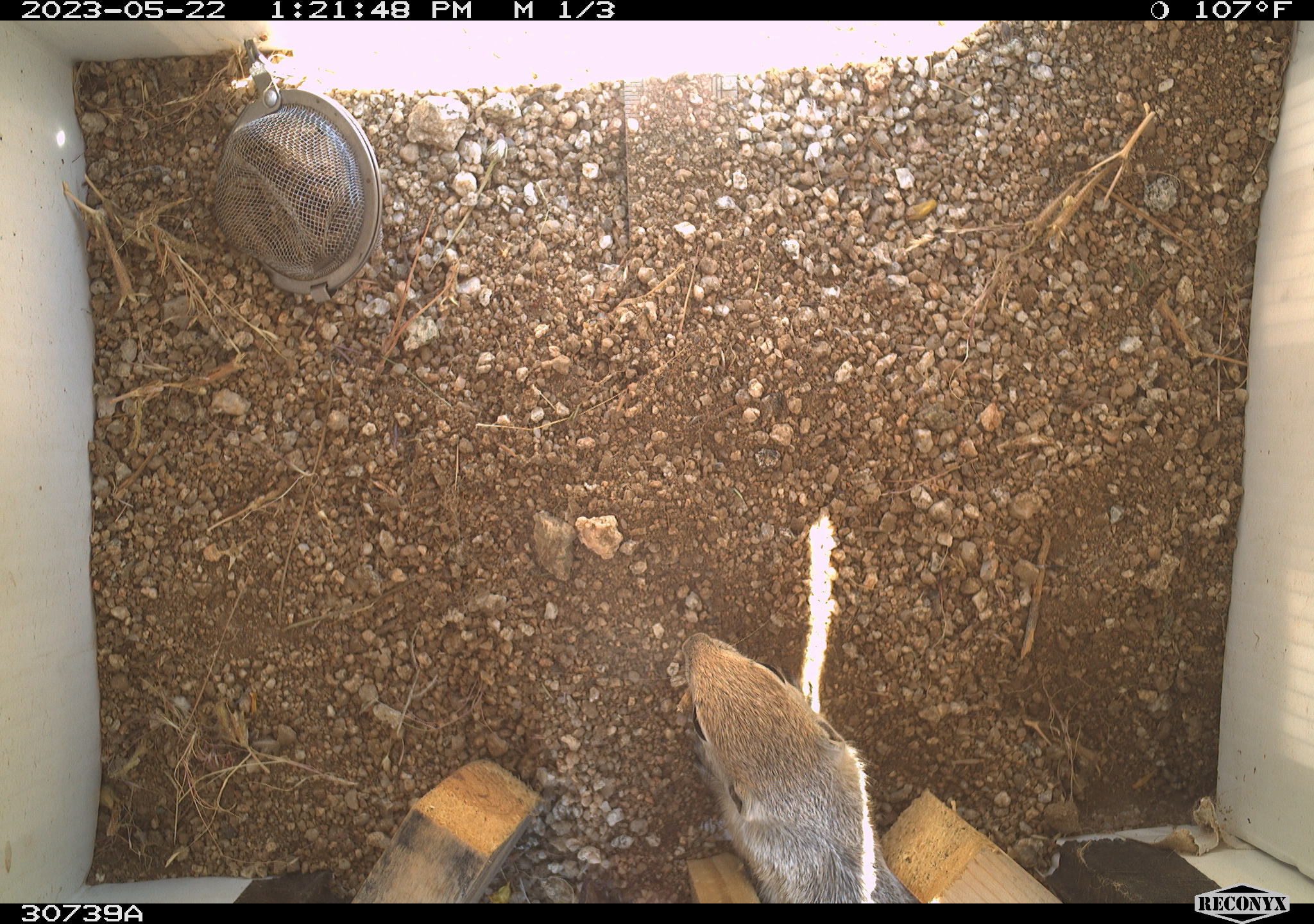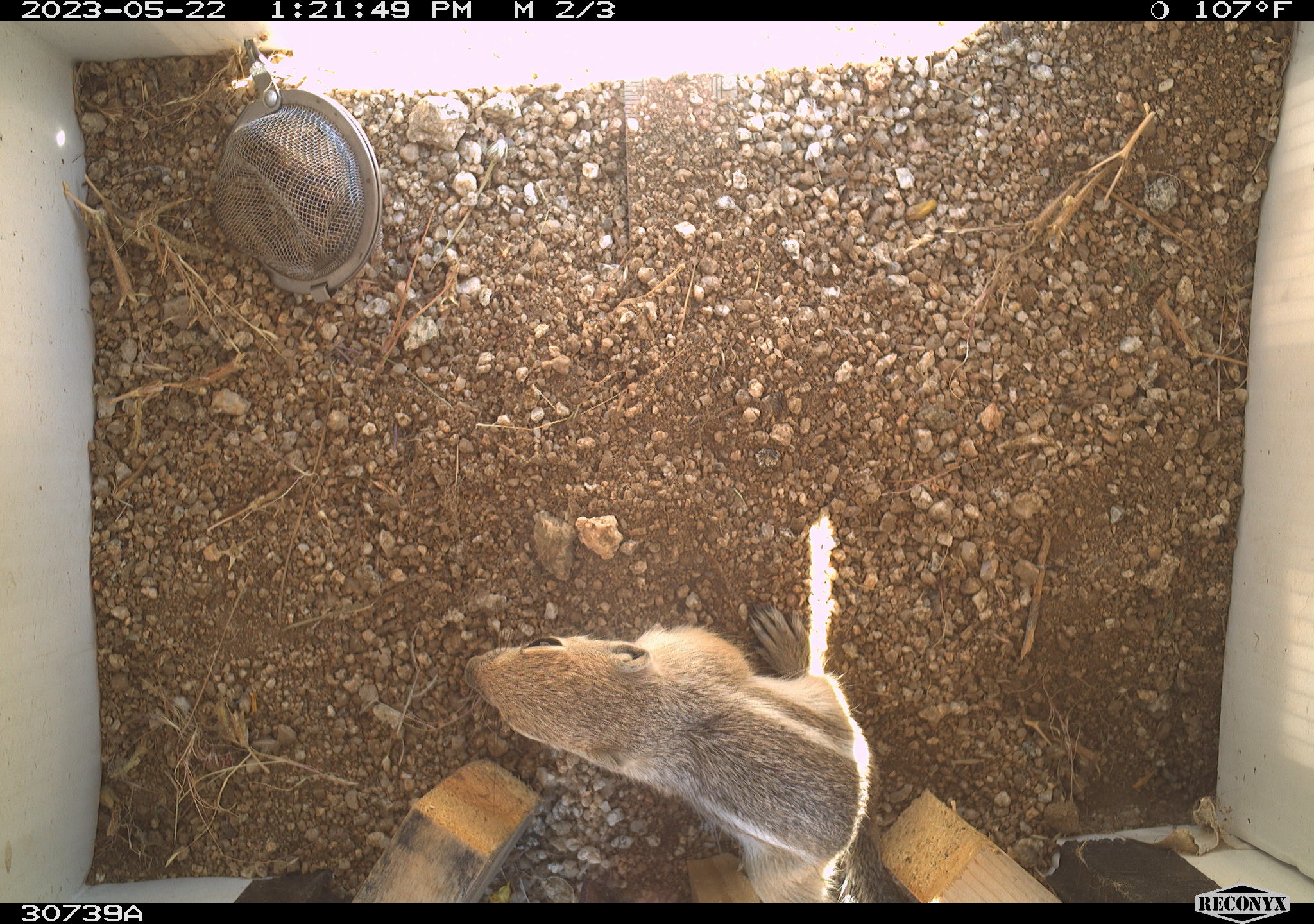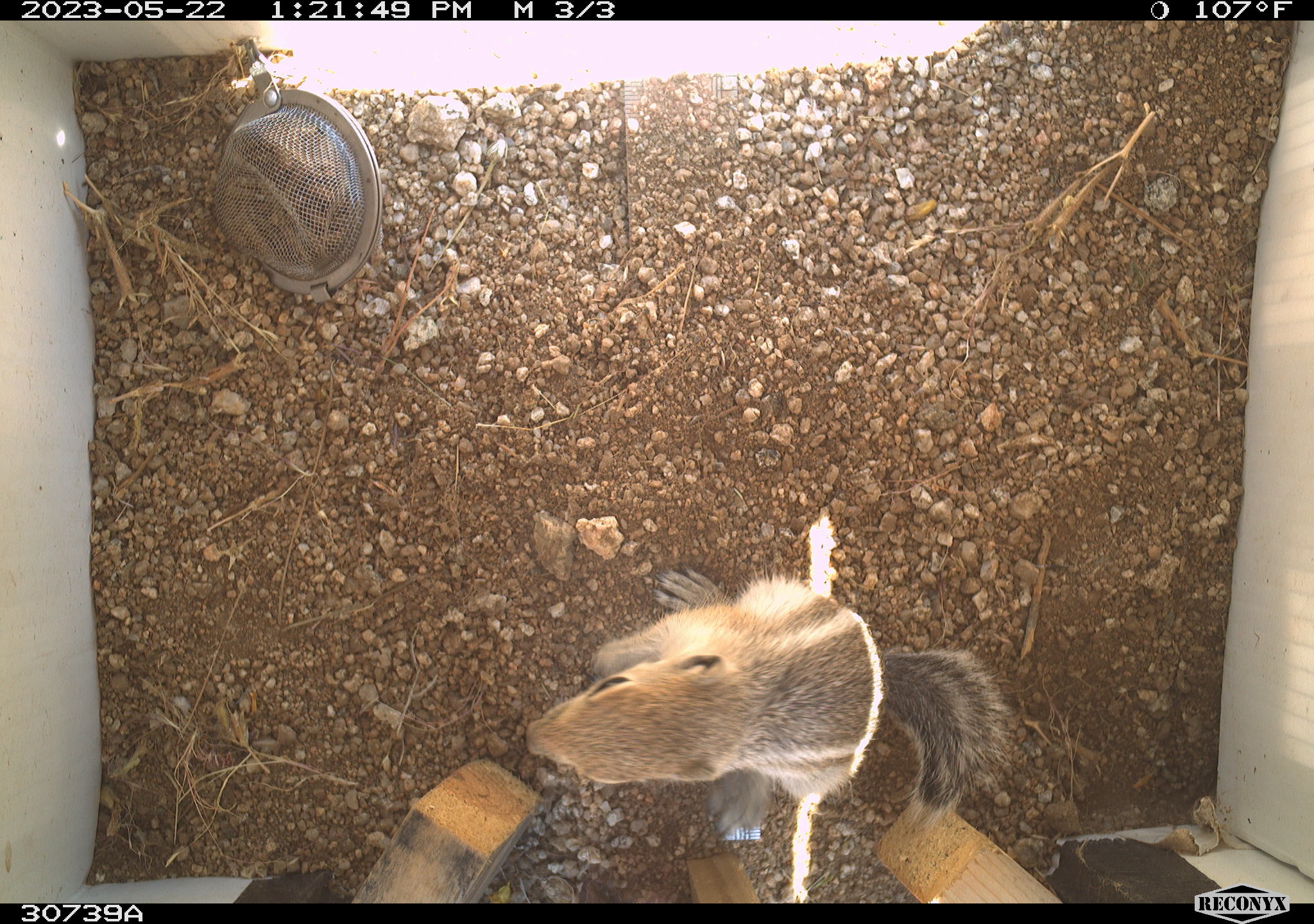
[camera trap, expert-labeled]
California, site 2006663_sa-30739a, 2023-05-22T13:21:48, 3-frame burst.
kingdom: Animalia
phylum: Chordata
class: Mammalia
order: Rodentia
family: Sciuridae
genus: Ammospermophilus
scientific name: Ammospermophilus leucurus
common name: white-tailed antelope squirrel